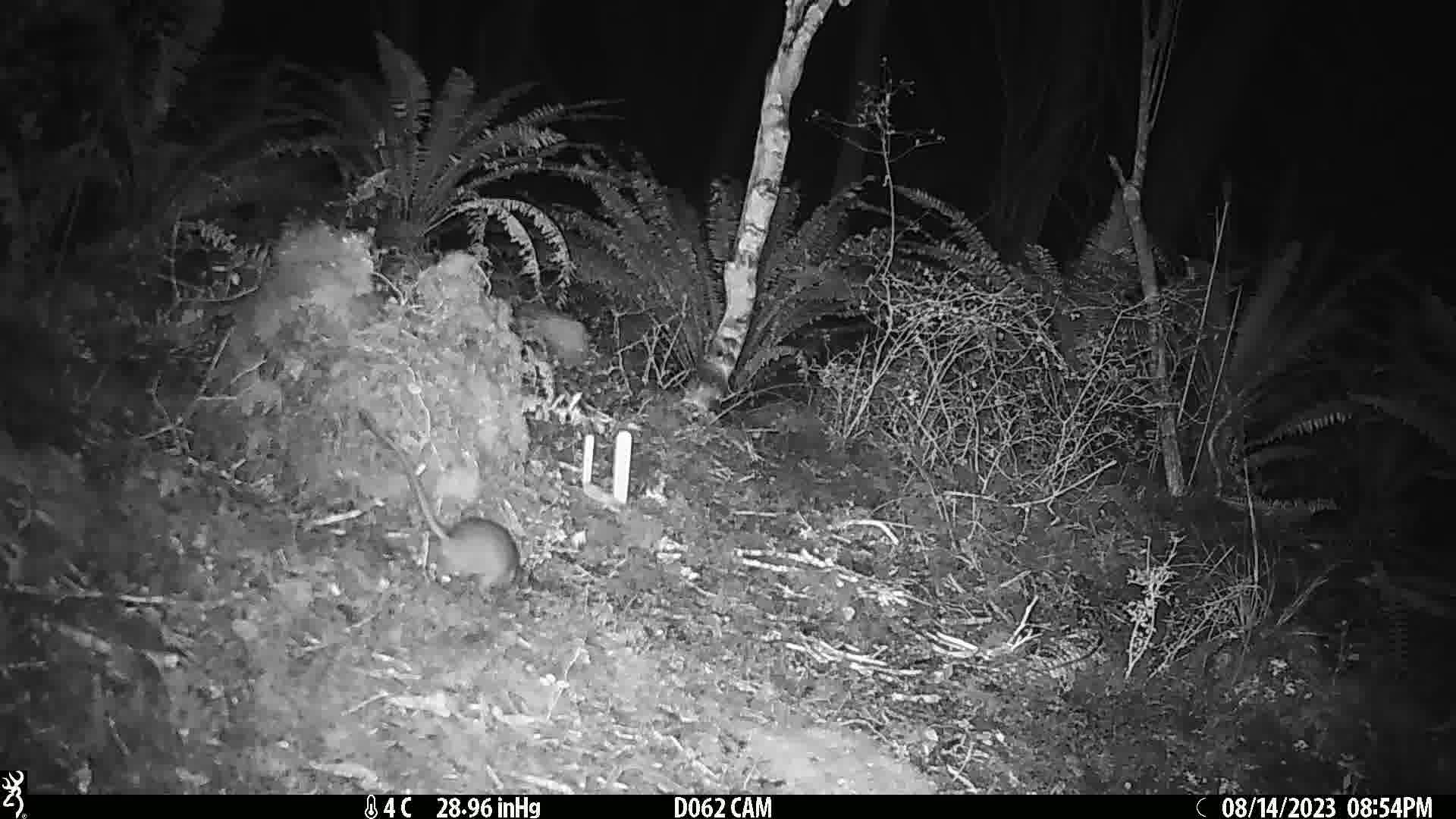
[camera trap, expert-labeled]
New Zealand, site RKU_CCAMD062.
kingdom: Animalia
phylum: Chordata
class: Mammalia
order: Rodentia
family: Muridae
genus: Rattus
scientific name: Rattus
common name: rat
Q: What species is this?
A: Rat (Rattus).